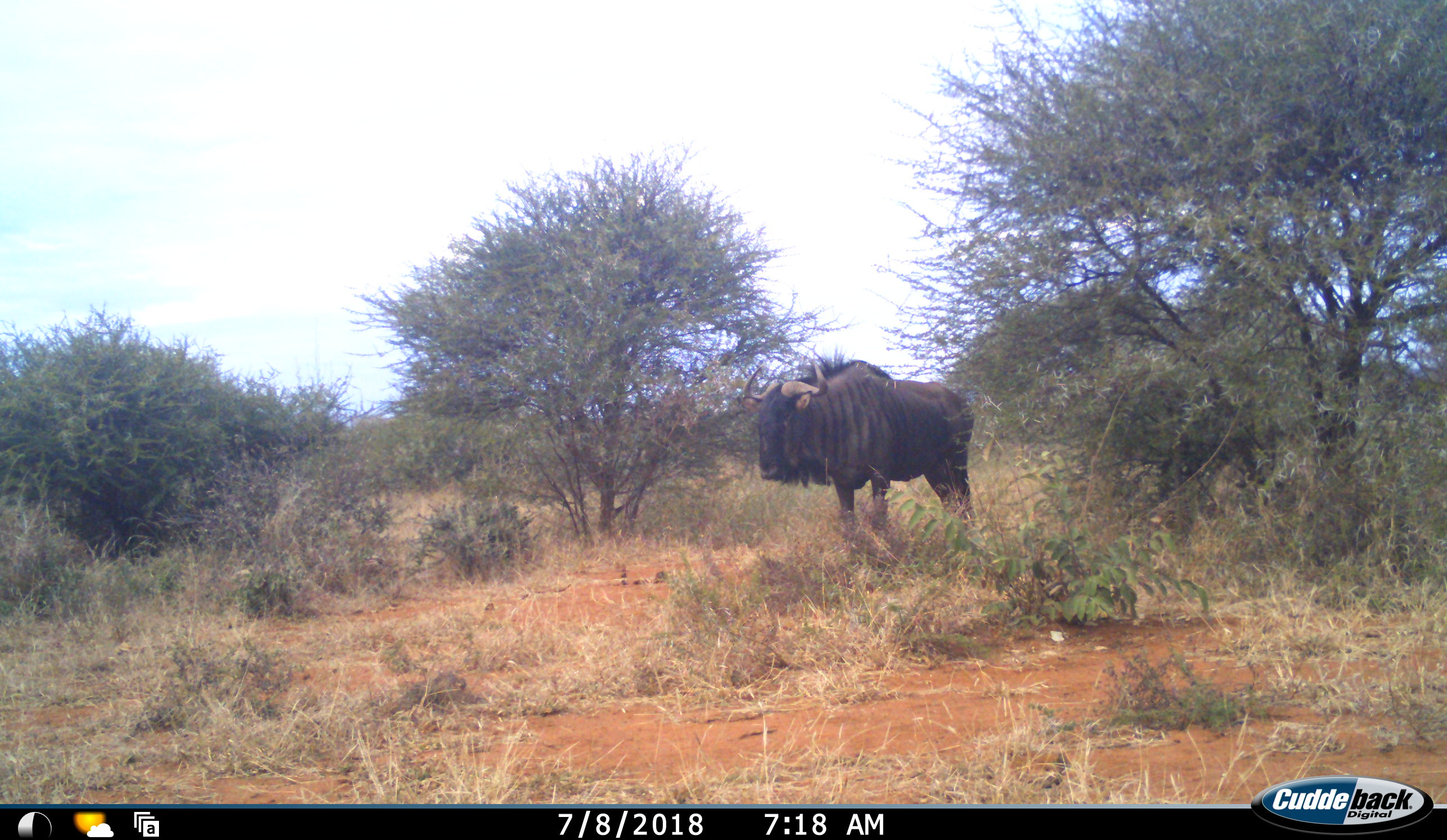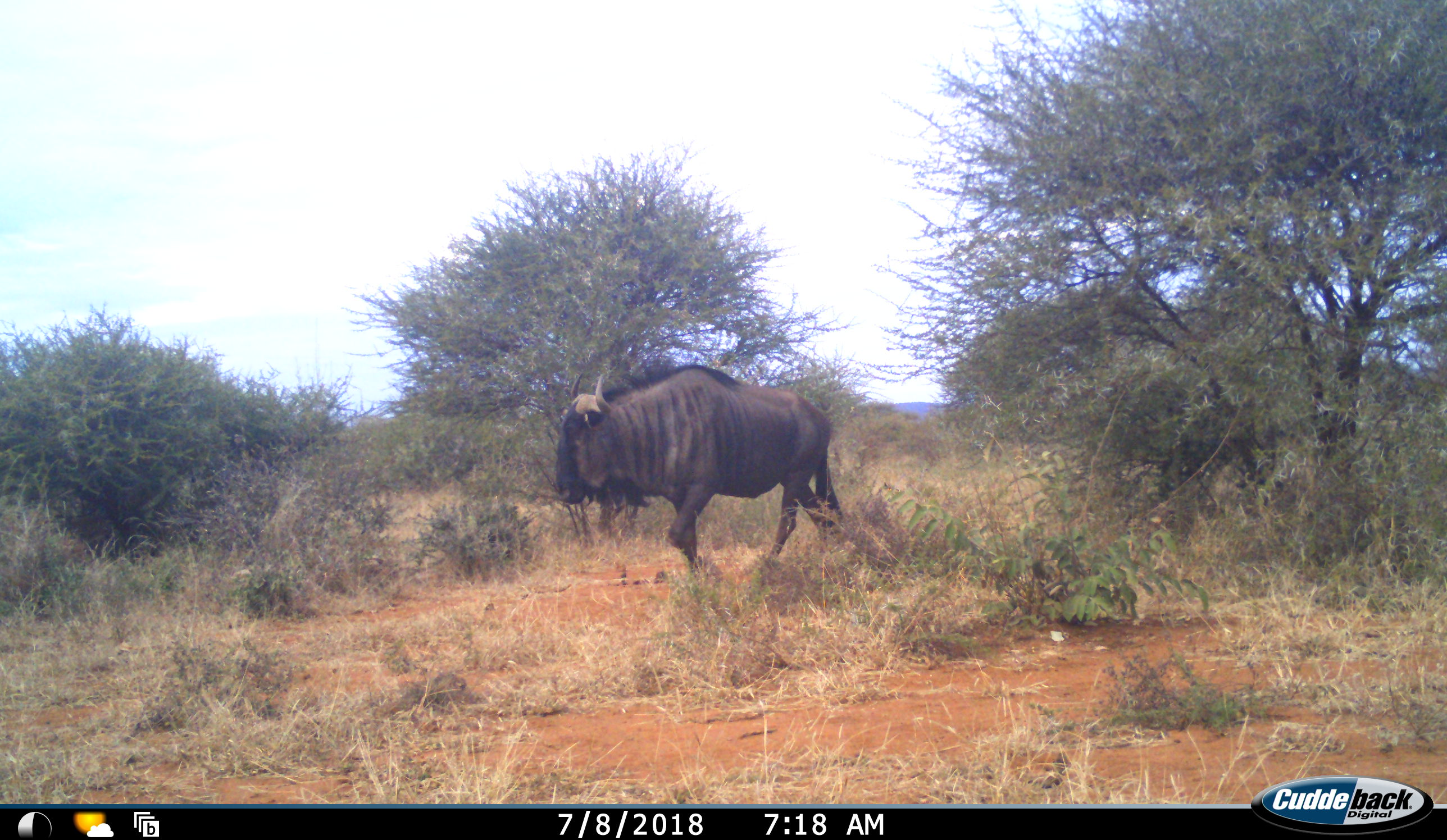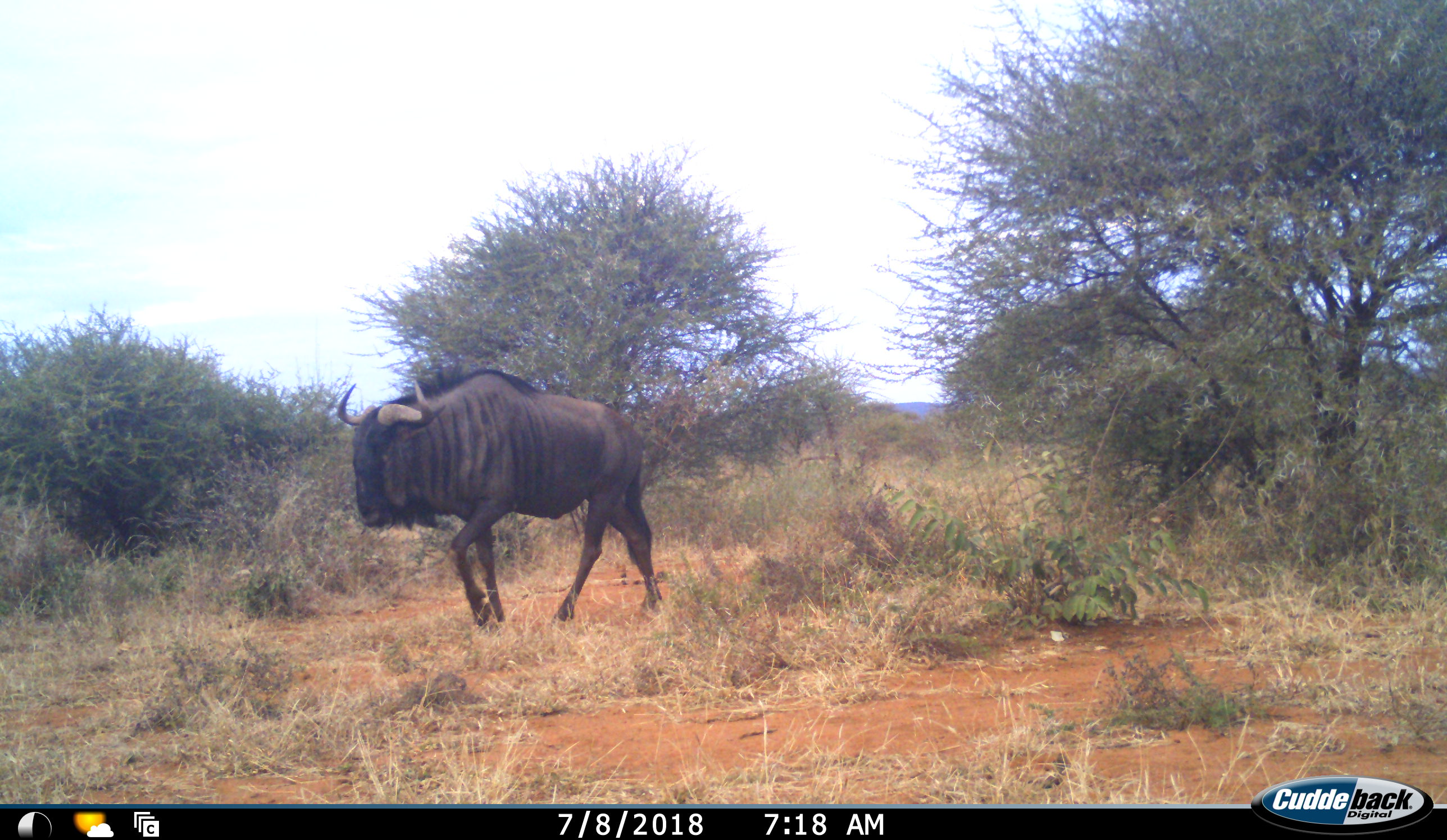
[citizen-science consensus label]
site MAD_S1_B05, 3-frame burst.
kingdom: Animalia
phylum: Chordata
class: Mammalia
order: Artiodactyla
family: Bovidae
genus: Connochaetes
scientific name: Connochaetes taurinus taurinus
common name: blue wildebeest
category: wildebeestblue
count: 1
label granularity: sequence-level